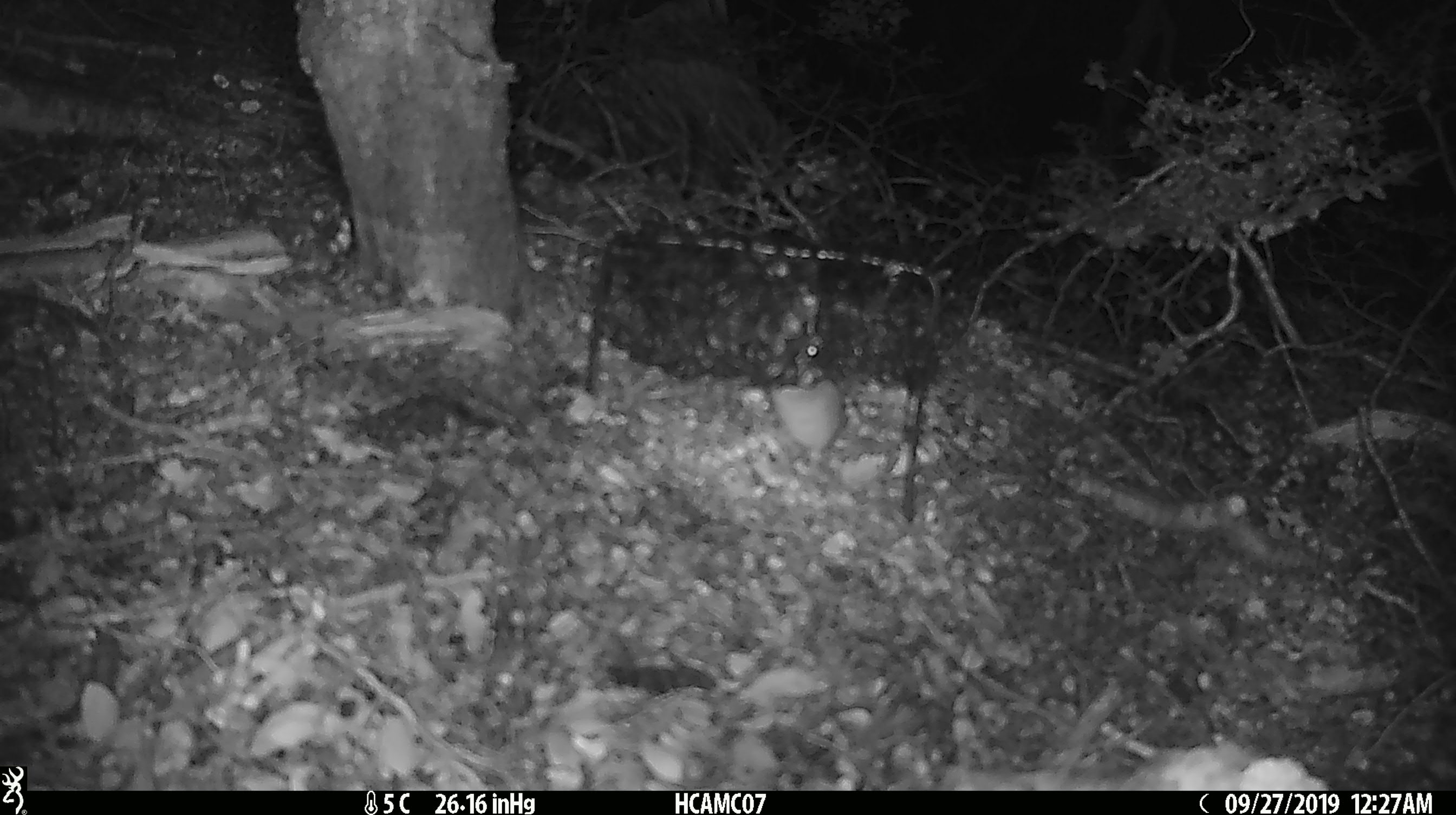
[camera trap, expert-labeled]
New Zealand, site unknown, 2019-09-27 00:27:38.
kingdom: Animalia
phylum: Chordata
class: Mammalia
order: Rodentia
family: Muridae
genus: Mus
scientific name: Mus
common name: mouse